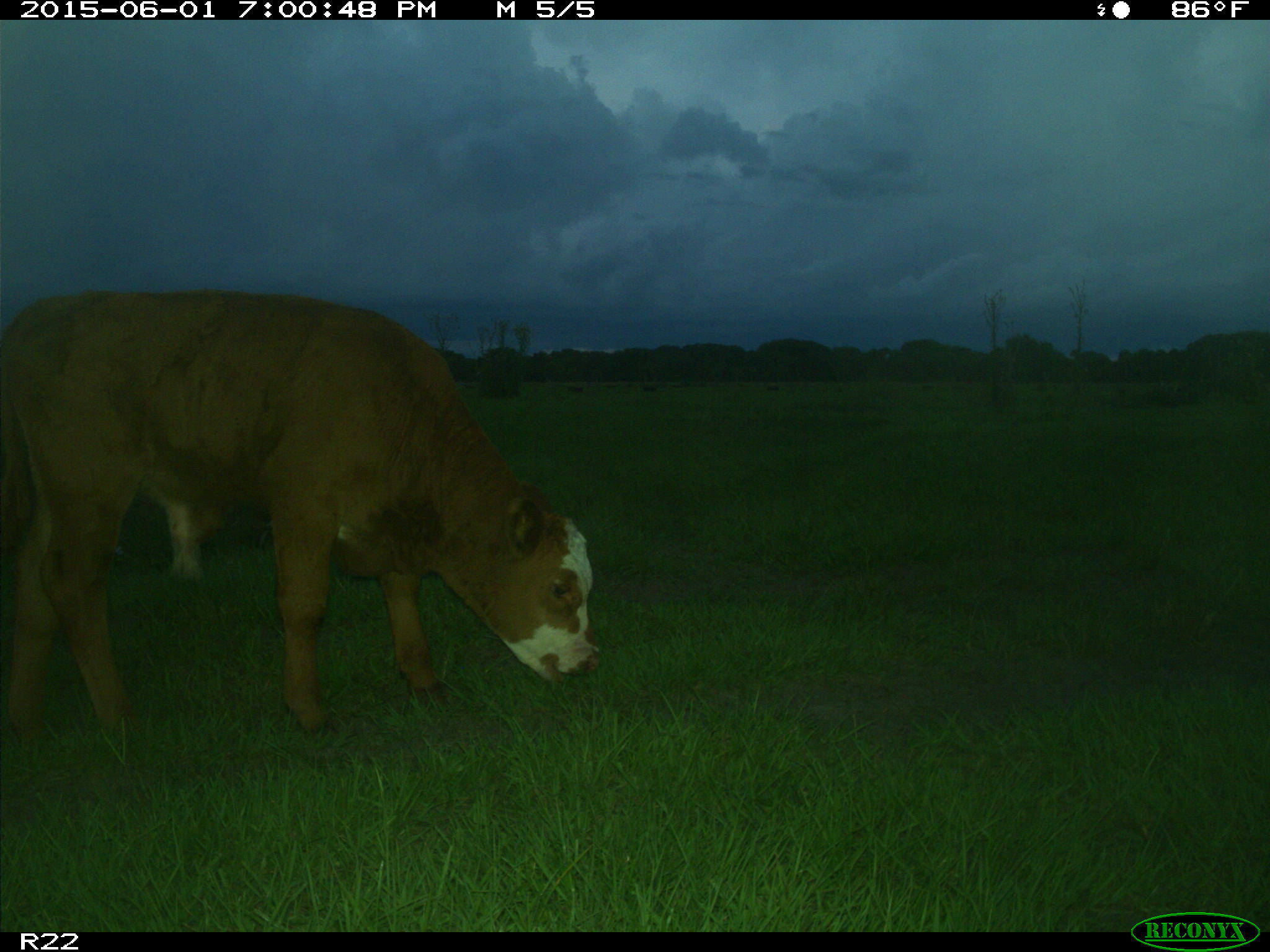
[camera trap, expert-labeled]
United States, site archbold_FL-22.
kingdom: Animalia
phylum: Chordata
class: Mammalia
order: Artiodactyla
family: Bovidae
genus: Bos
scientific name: Bos taurus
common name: domestic cow